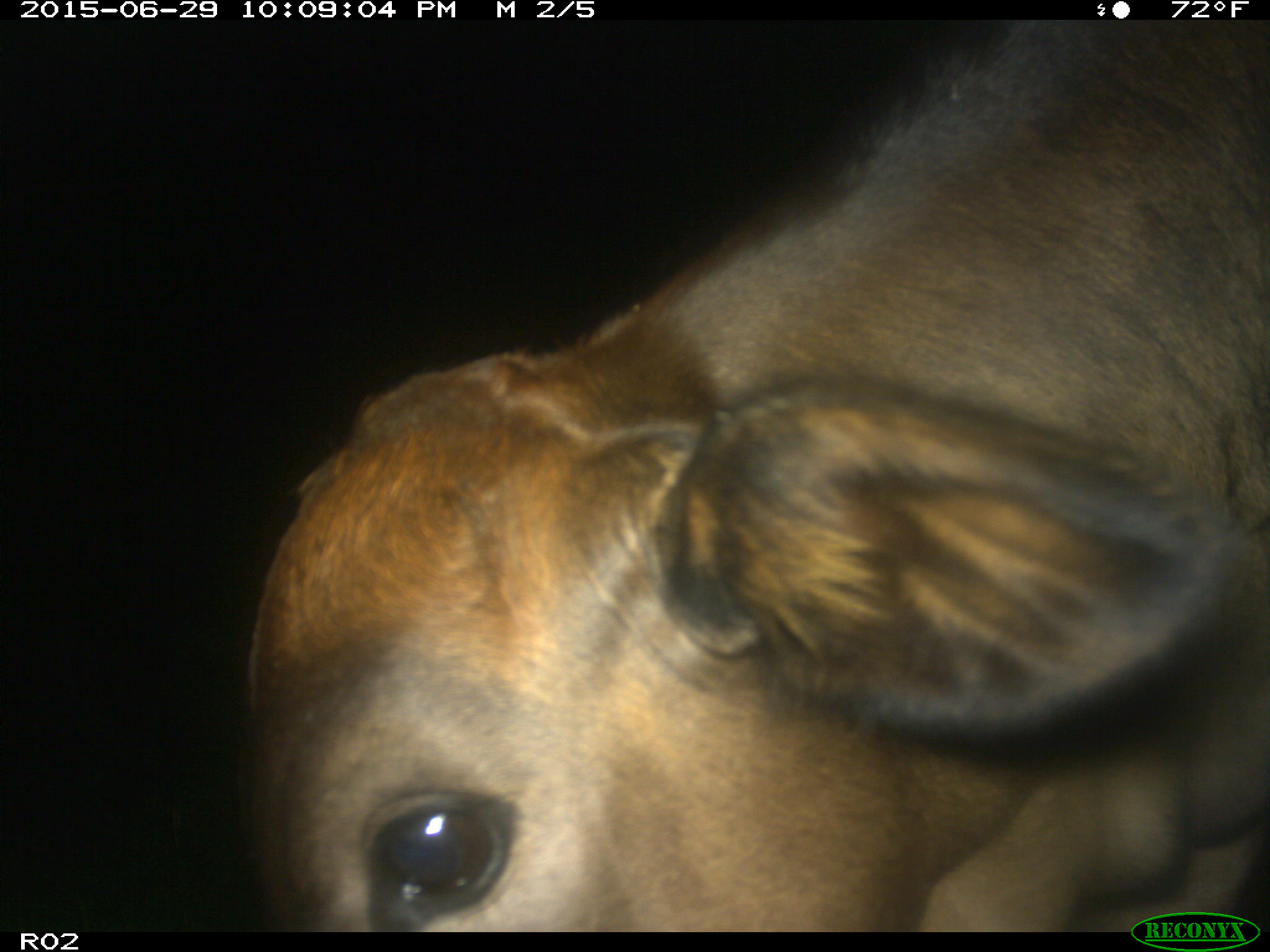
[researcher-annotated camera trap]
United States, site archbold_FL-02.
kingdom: Animalia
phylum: Chordata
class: Mammalia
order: Artiodactyla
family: Bovidae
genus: Bos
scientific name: Bos taurus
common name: domestic cow